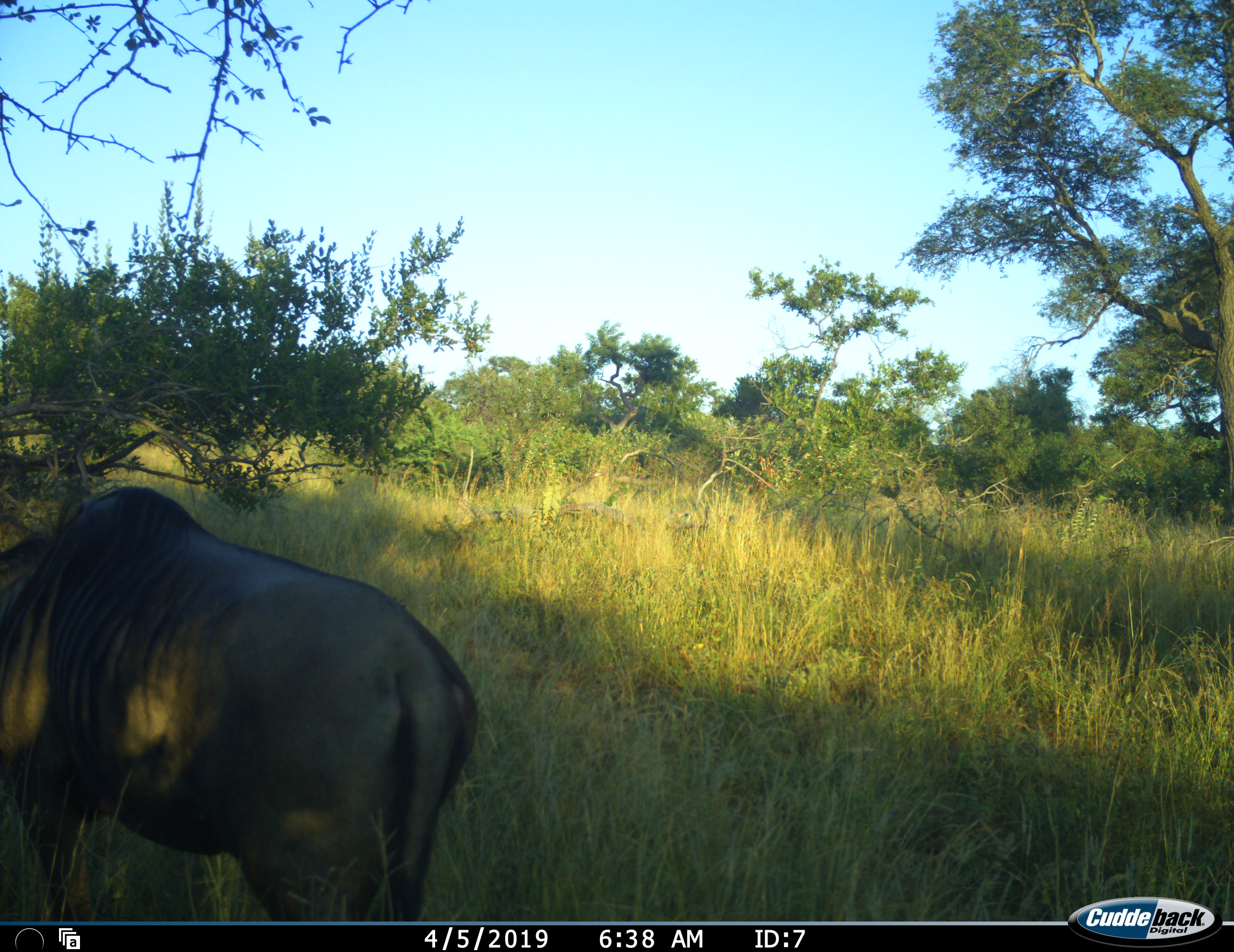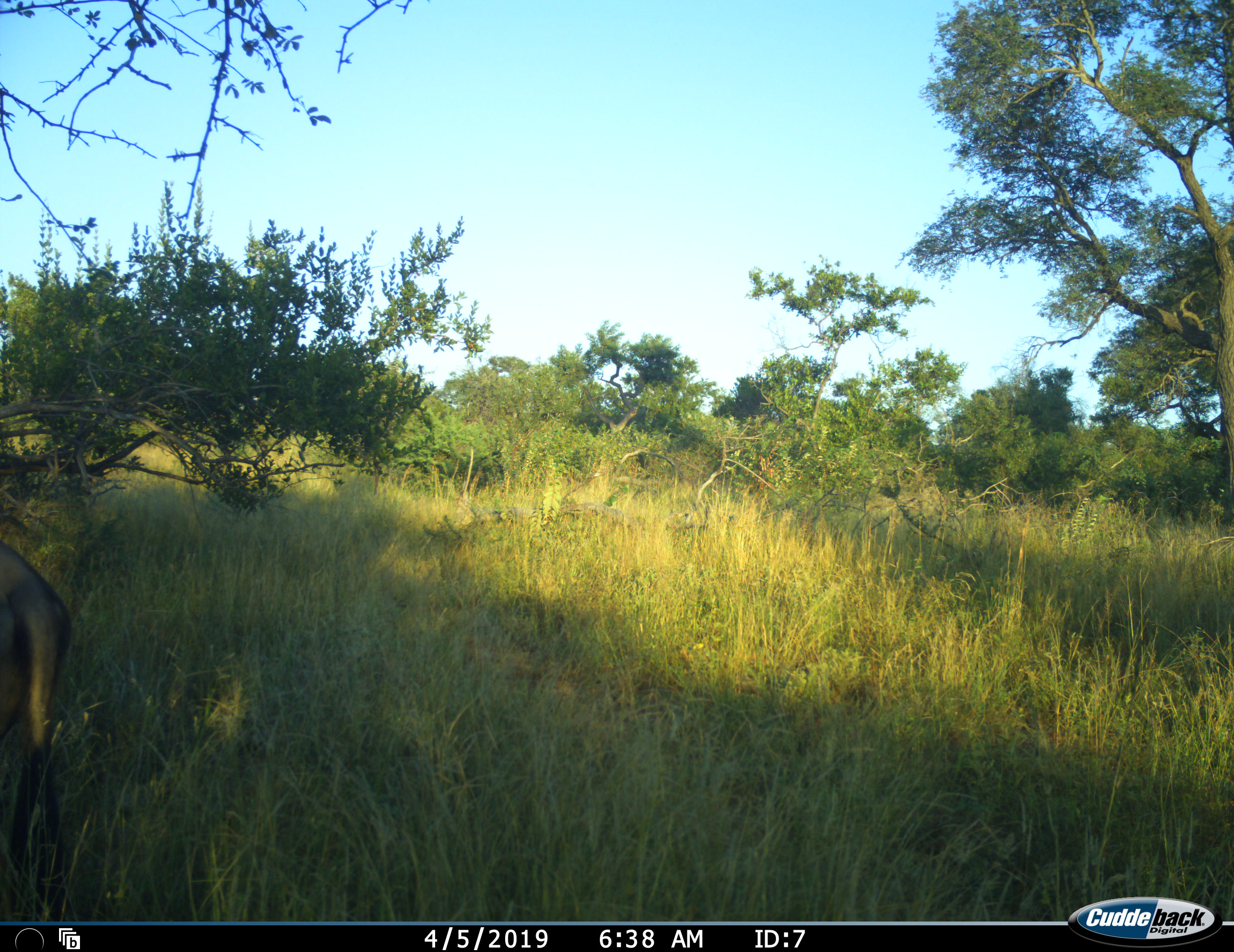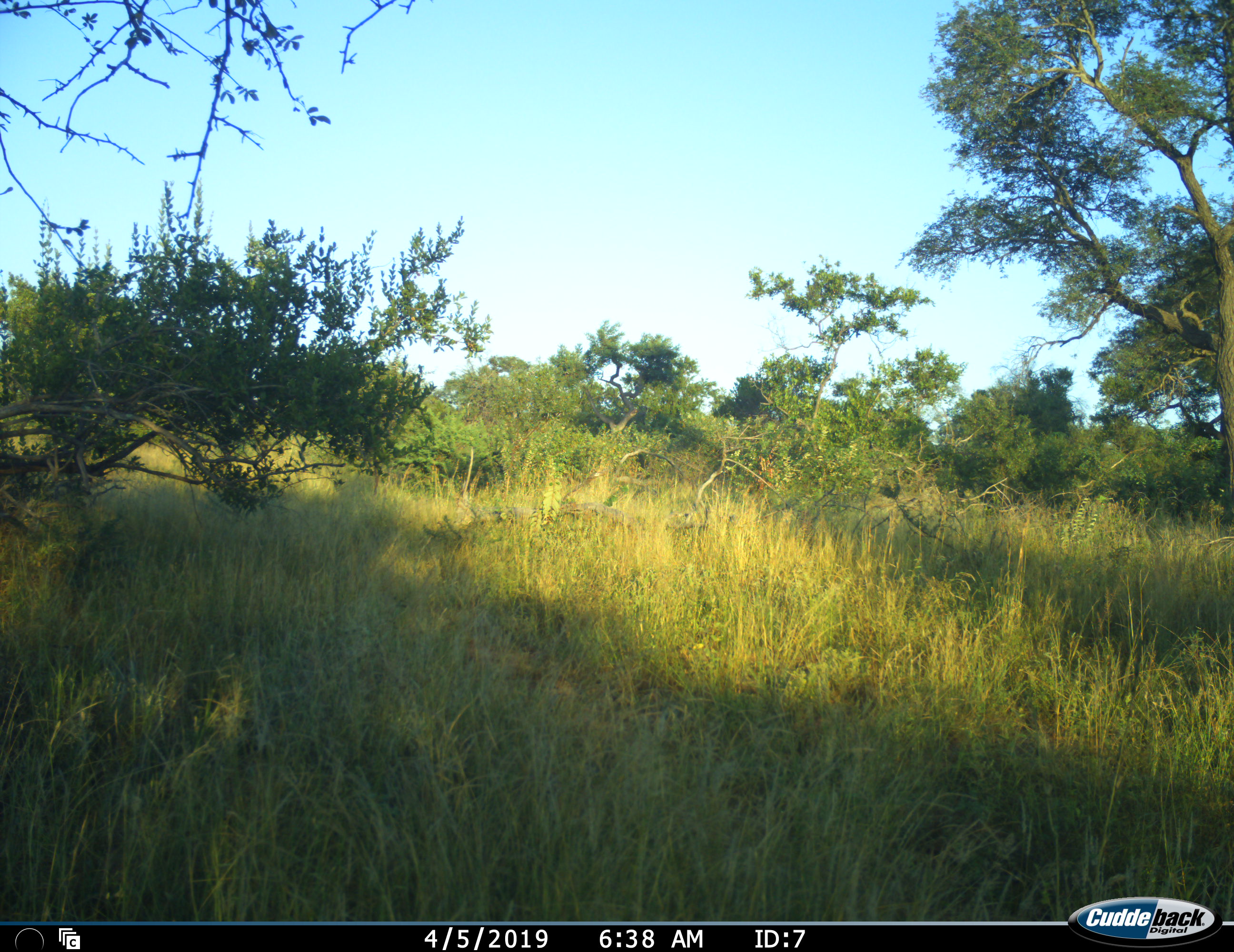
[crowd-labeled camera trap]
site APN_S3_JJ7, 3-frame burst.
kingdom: Animalia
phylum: Chordata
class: Mammalia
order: Artiodactyla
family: Bovidae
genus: Connochaetes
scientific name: Connochaetes taurinus taurinus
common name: blue wildebeest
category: wildebeestblue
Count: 1.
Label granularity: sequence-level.